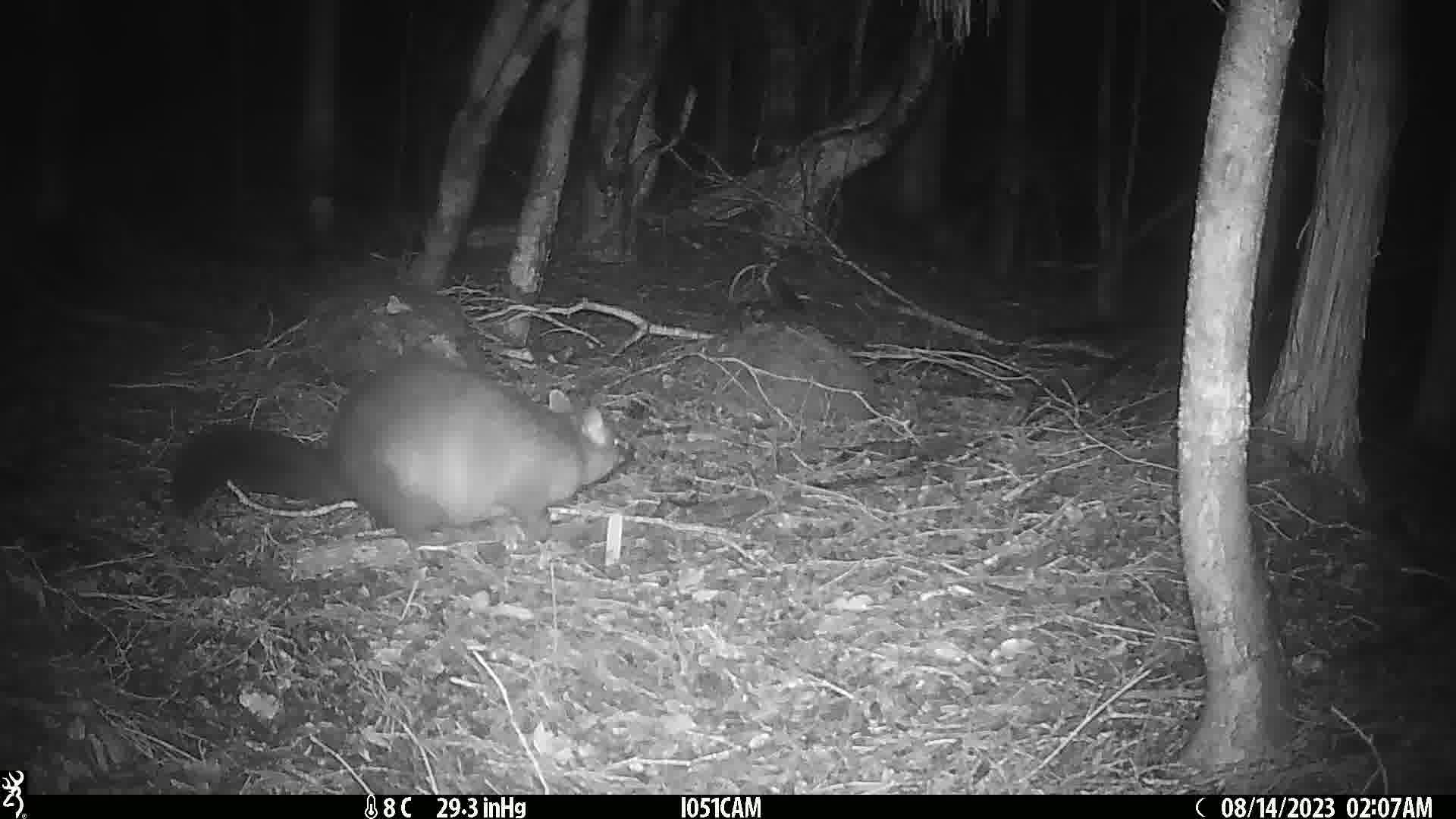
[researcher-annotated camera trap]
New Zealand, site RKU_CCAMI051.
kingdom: Animalia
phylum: Chordata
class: Mammalia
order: Diprotodontia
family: Phalangeridae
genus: Trichosurus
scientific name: Trichosurus vulpecula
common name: common brushtail possum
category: possum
Possum (common brushtail possum) (Trichosurus vulpecula).